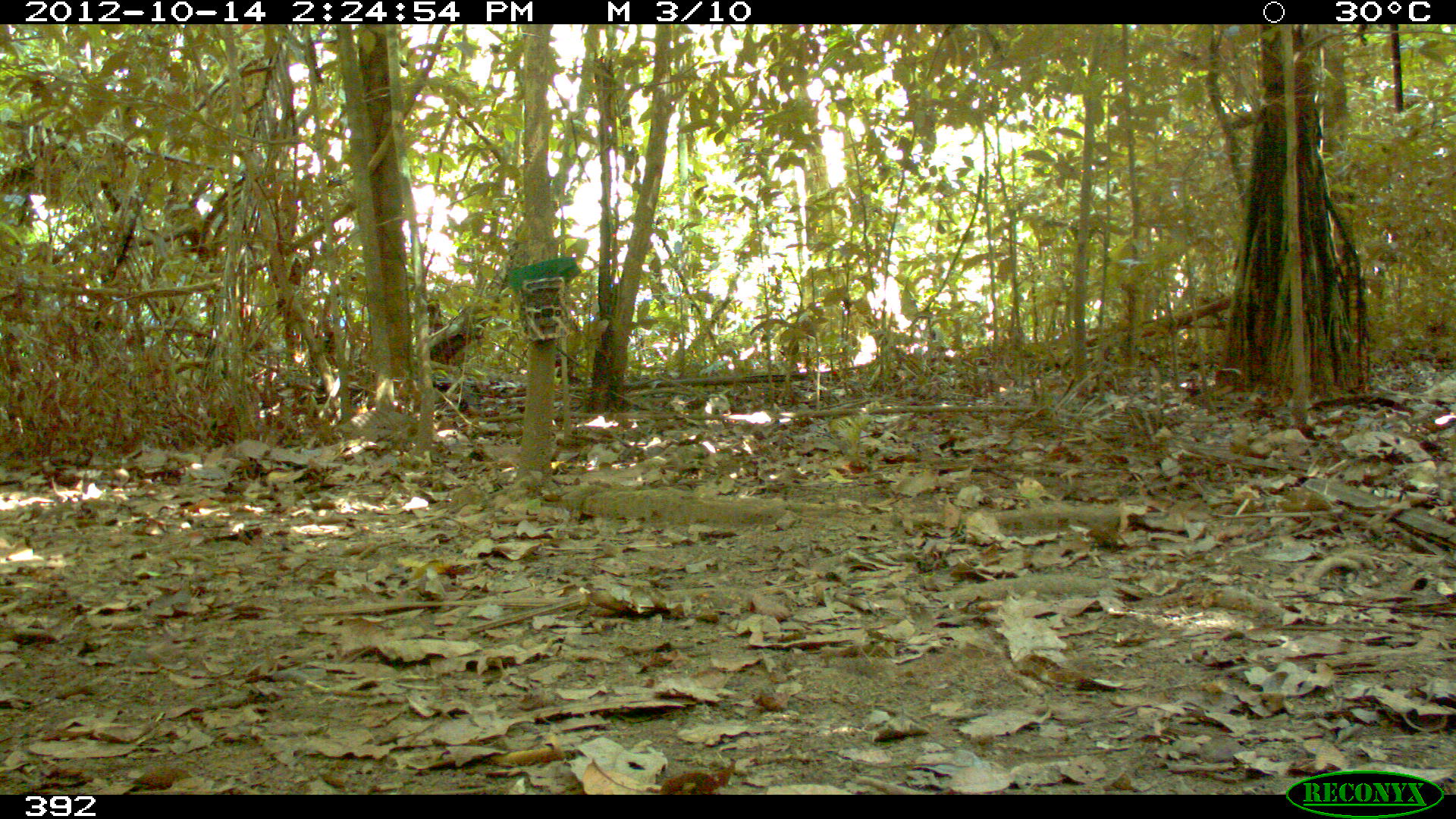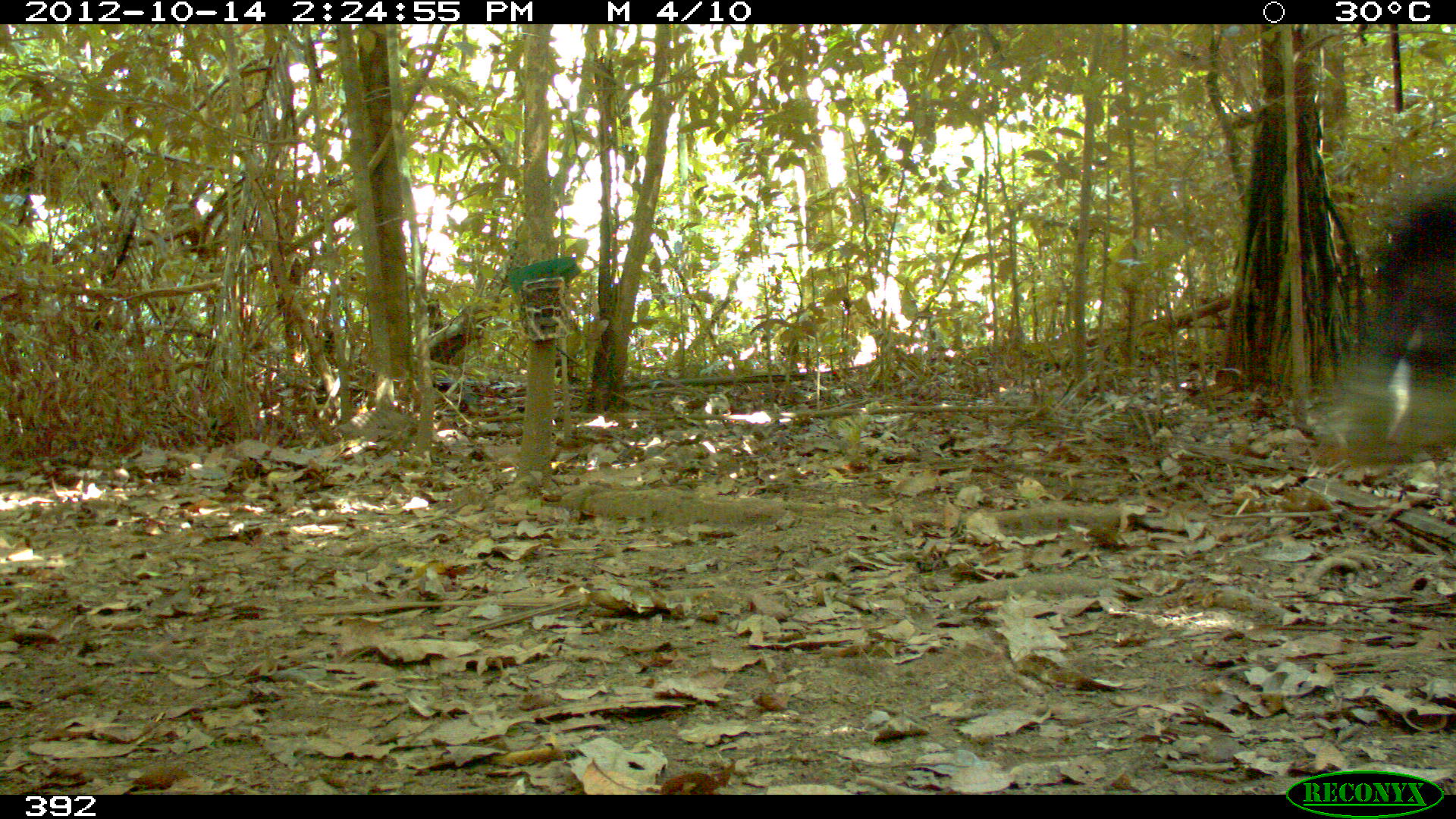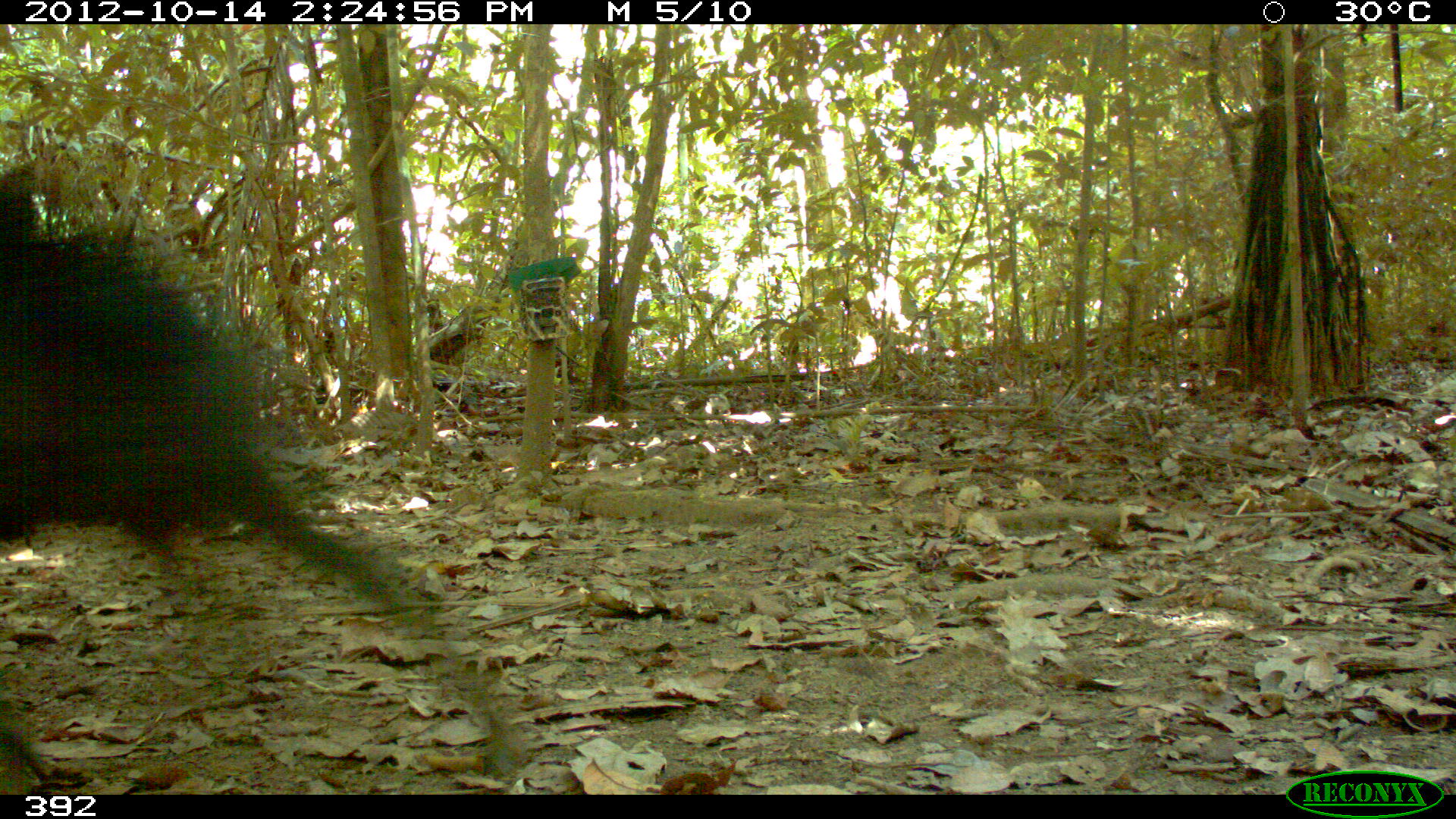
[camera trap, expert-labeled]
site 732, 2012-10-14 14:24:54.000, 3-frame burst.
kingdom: Animalia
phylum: Chordata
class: Mammalia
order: Artiodactyla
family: Tayassuidae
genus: Tayassu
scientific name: Tayassu pecari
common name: white-lipped peccary